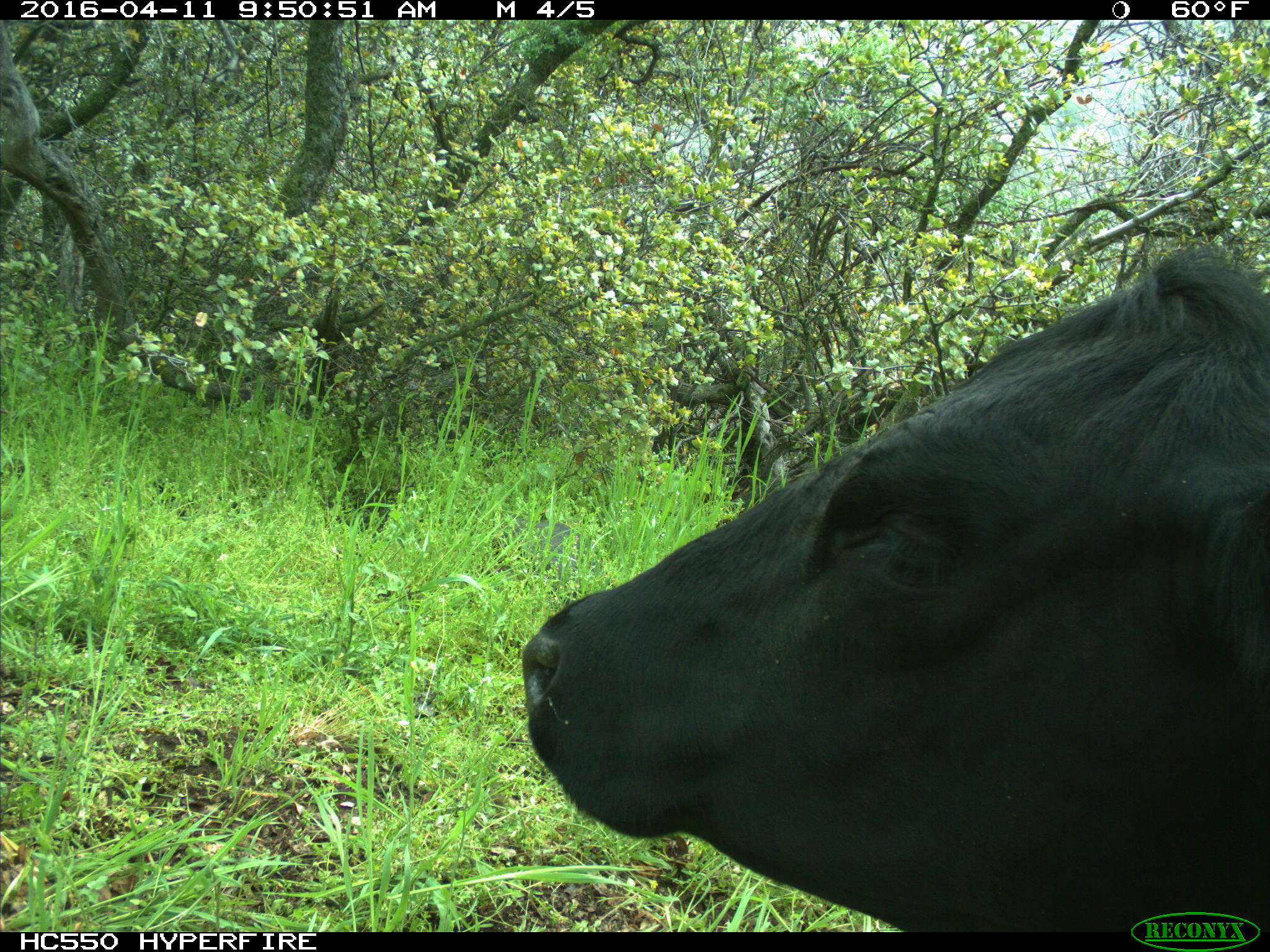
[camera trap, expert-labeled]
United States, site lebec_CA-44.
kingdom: Animalia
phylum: Chordata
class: Mammalia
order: Artiodactyla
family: Bovidae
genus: Bos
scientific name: Bos taurus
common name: domestic cow